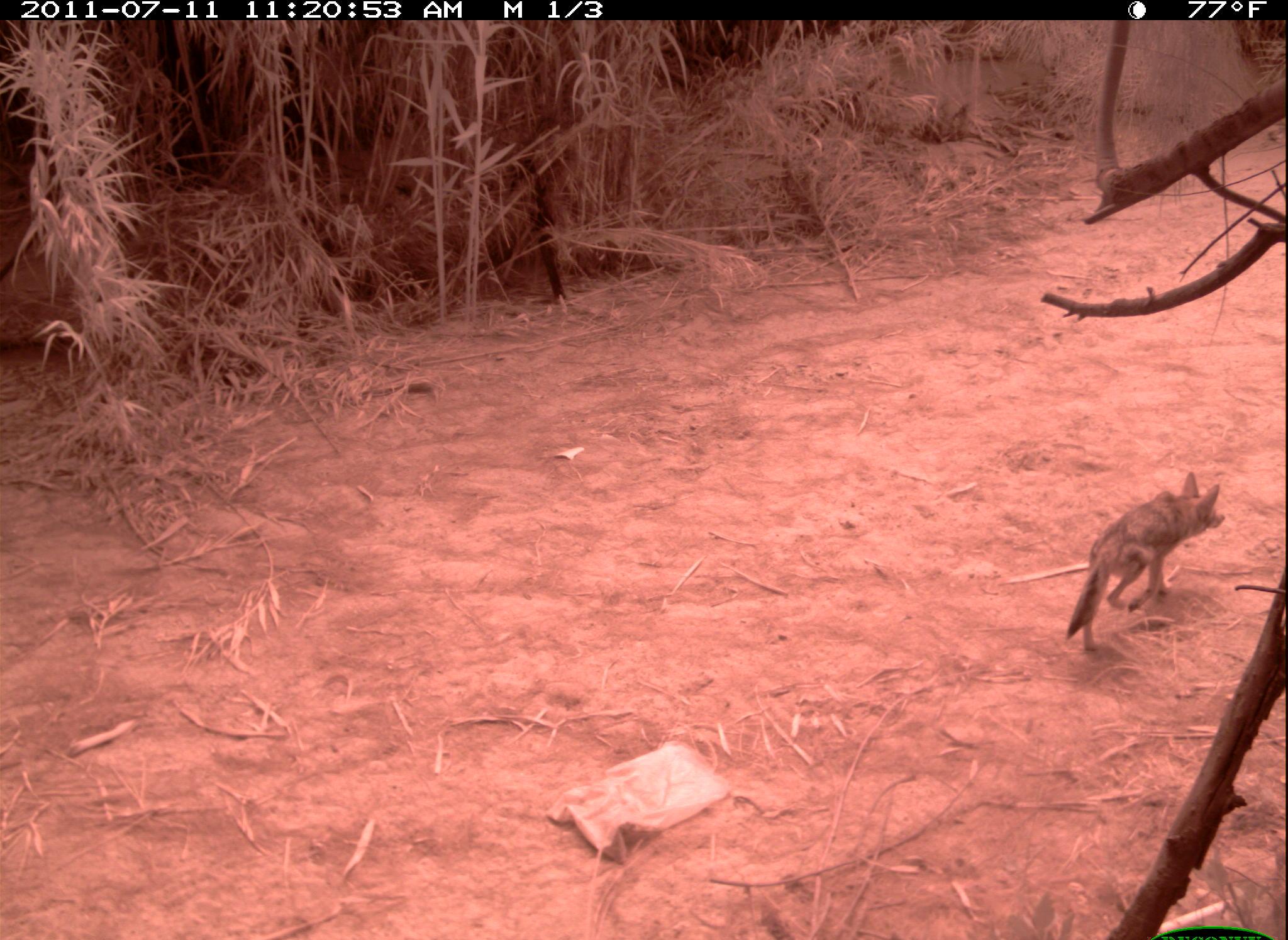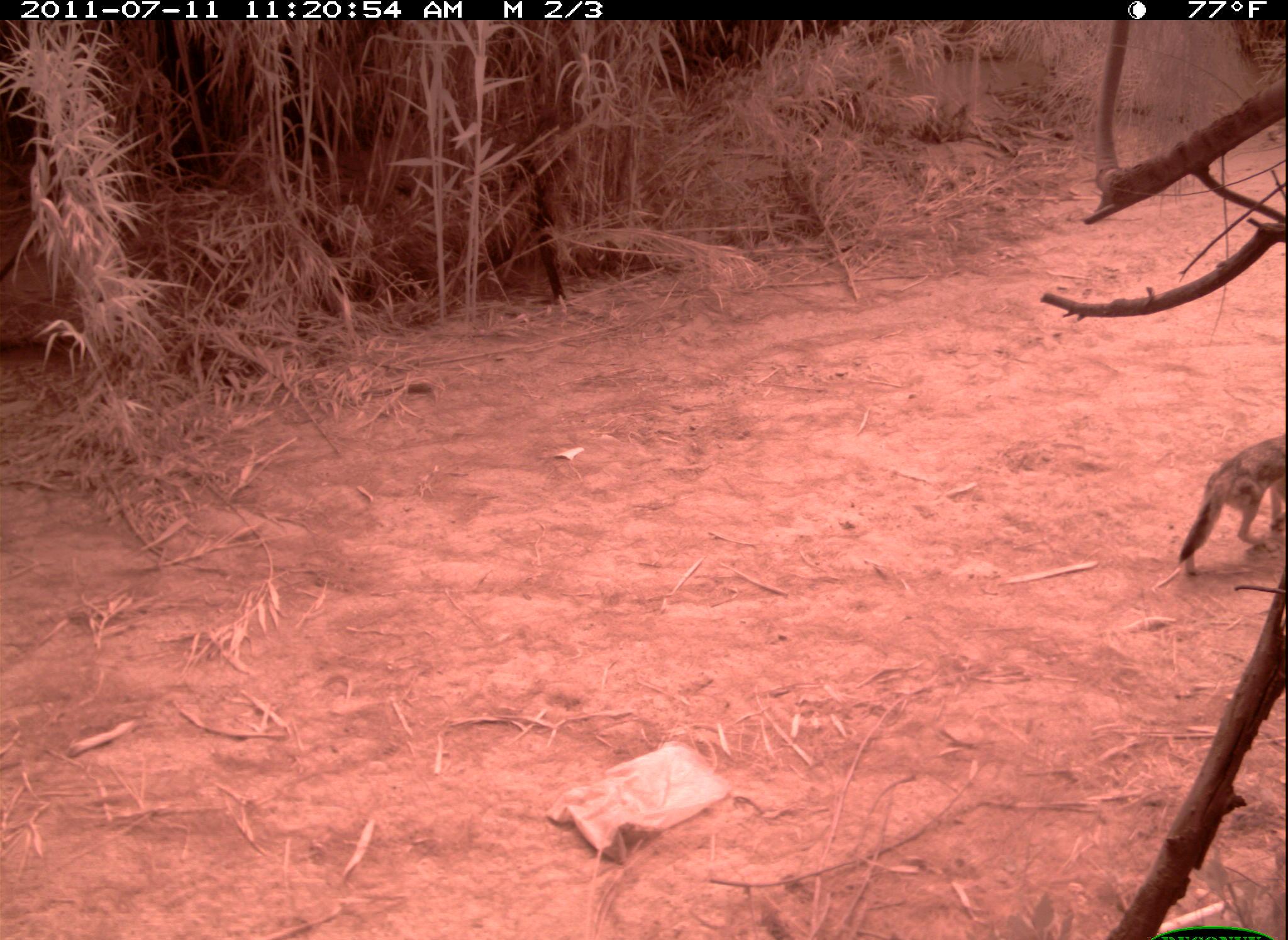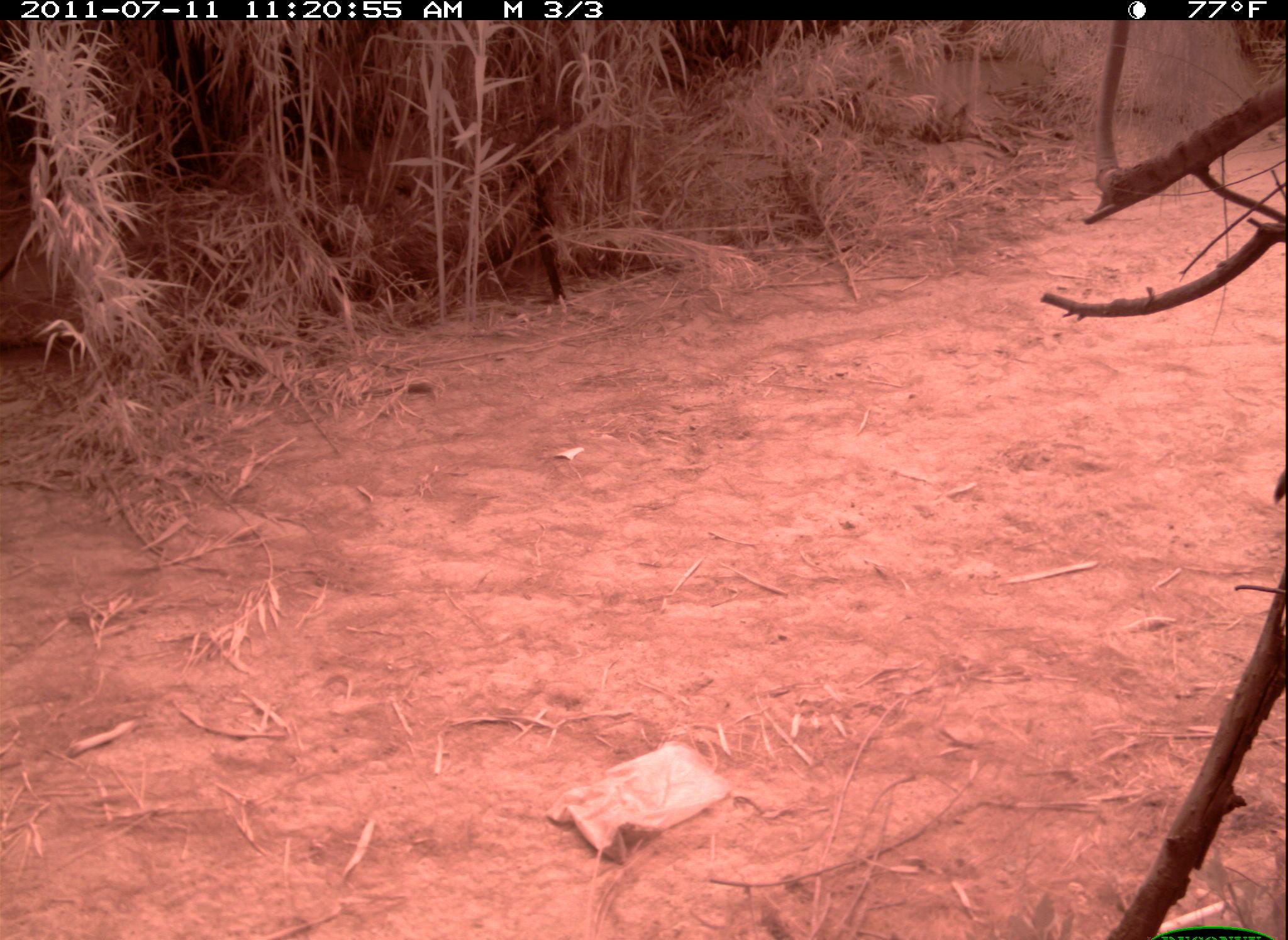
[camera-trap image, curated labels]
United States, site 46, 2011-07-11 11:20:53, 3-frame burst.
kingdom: Animalia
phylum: Chordata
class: Mammalia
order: Carnivora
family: Canidae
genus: Canis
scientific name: Canis latrans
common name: coyote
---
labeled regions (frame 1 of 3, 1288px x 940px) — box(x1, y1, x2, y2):
coyote: box(1059, 467, 1236, 668)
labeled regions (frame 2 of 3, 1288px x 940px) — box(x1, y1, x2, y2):
coyote: box(1177, 431, 1287, 578)